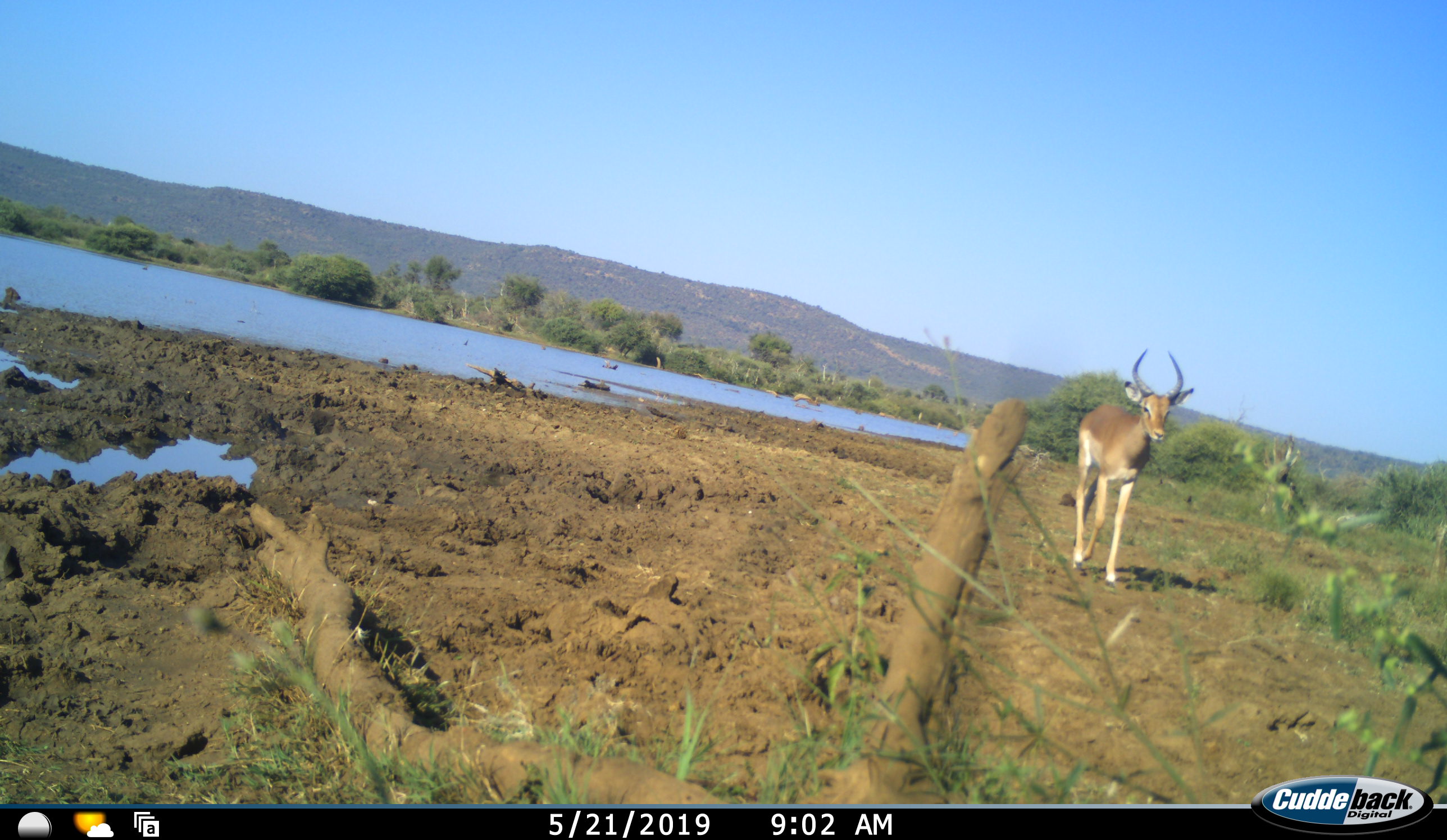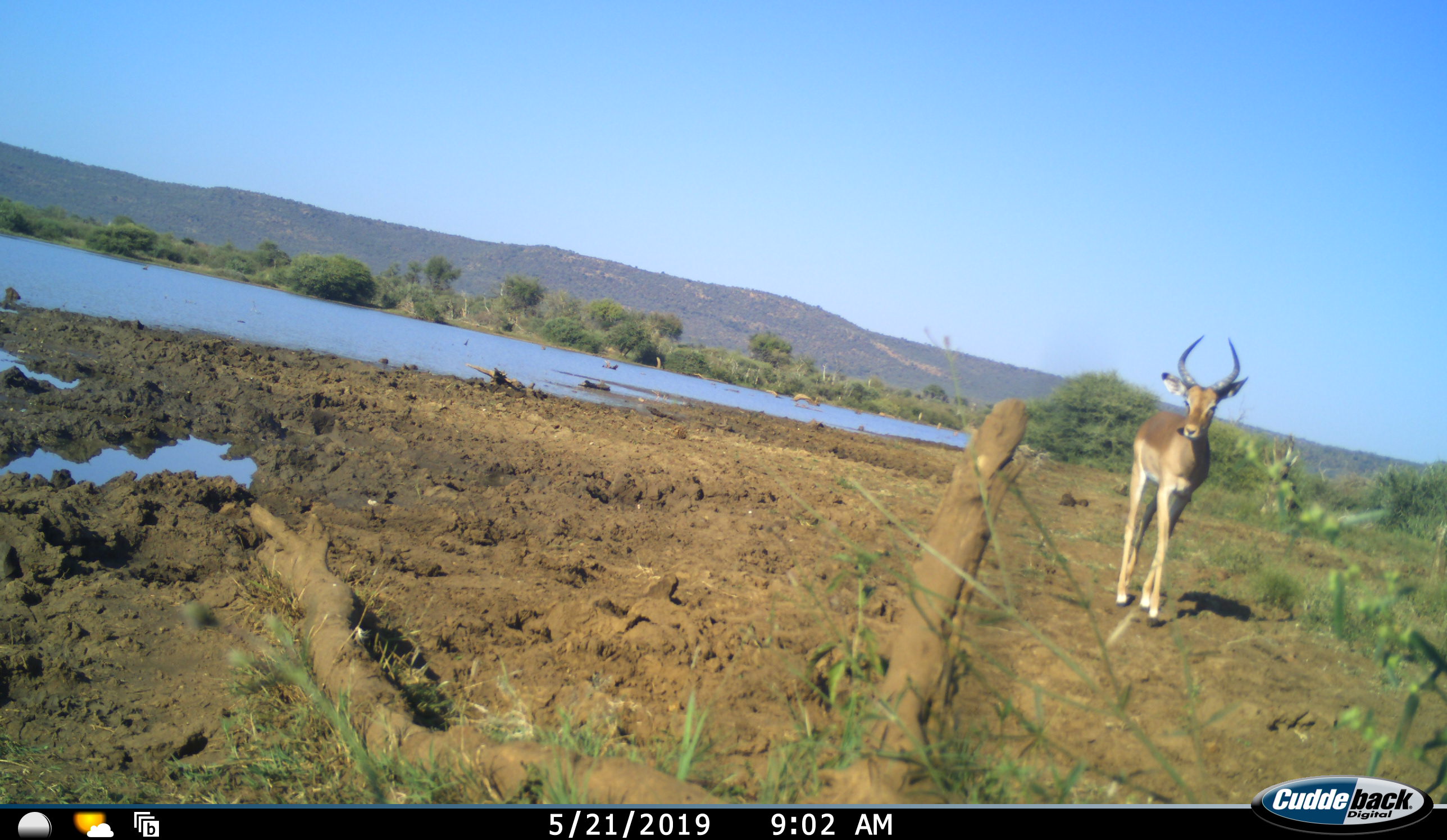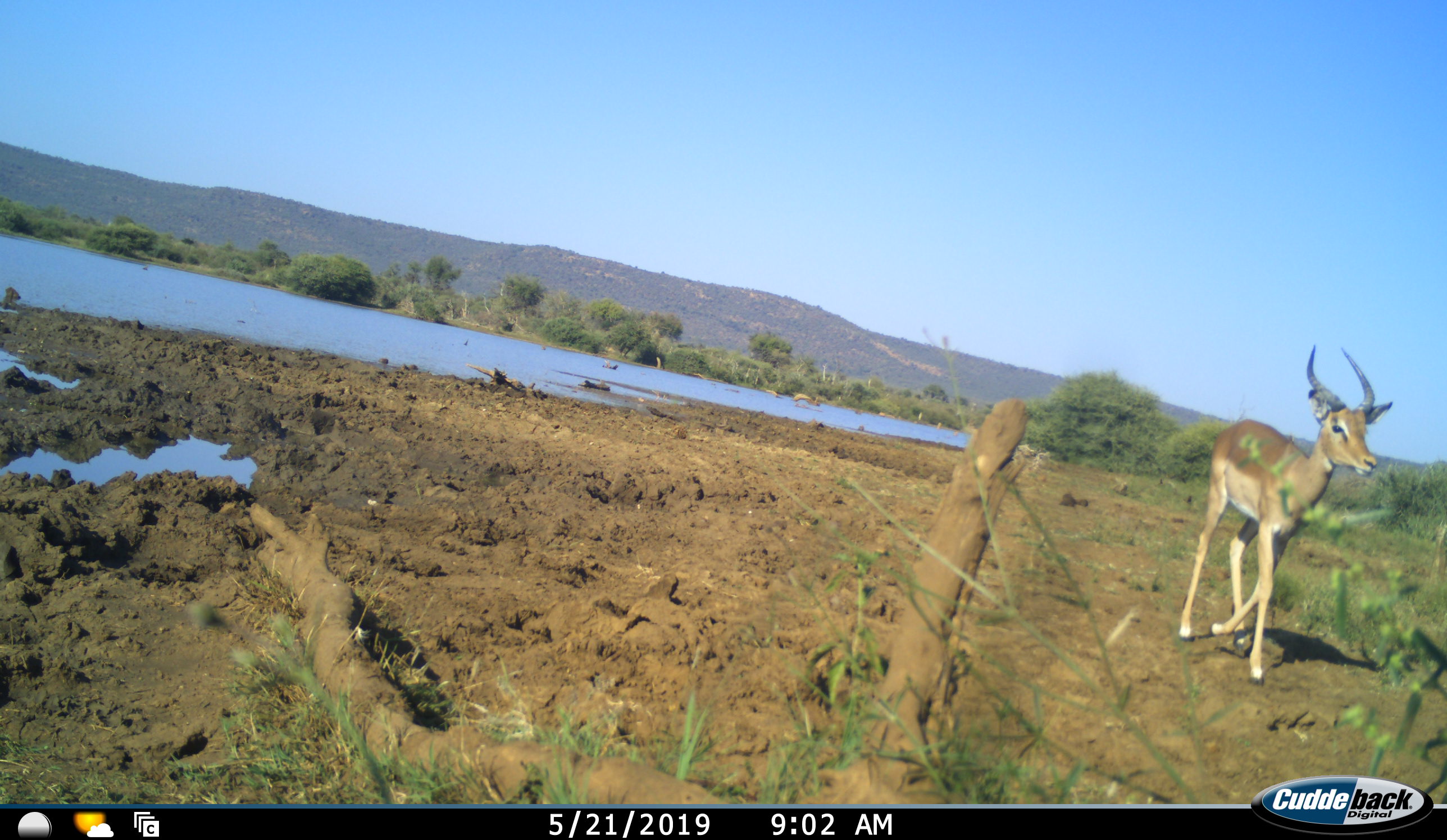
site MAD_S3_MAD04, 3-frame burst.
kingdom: Animalia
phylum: Chordata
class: Mammalia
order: Artiodactyla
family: Bovidae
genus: Aepyceros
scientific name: Aepyceros melampus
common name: impala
Impala (Aepyceros melampus), count 1. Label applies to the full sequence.